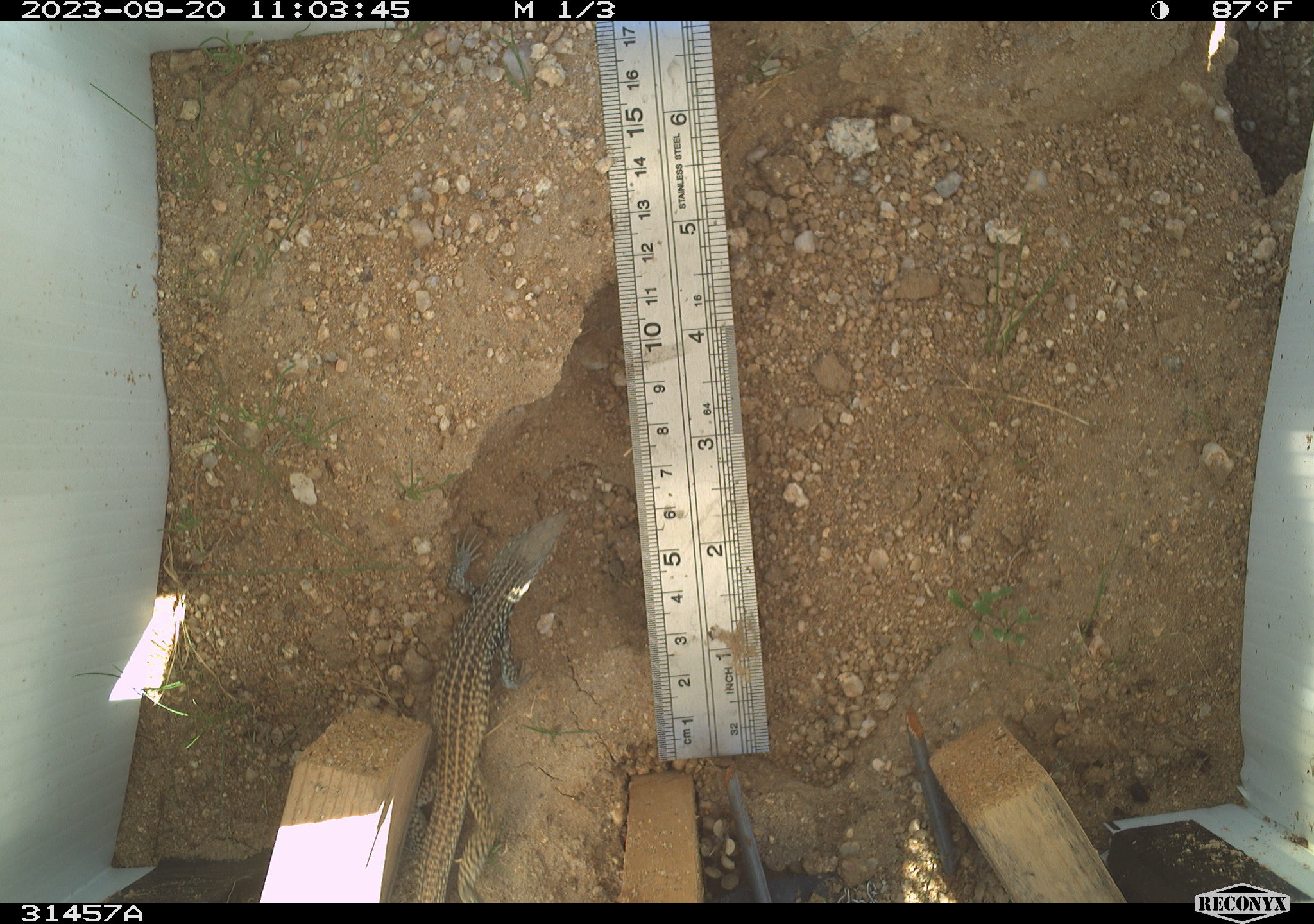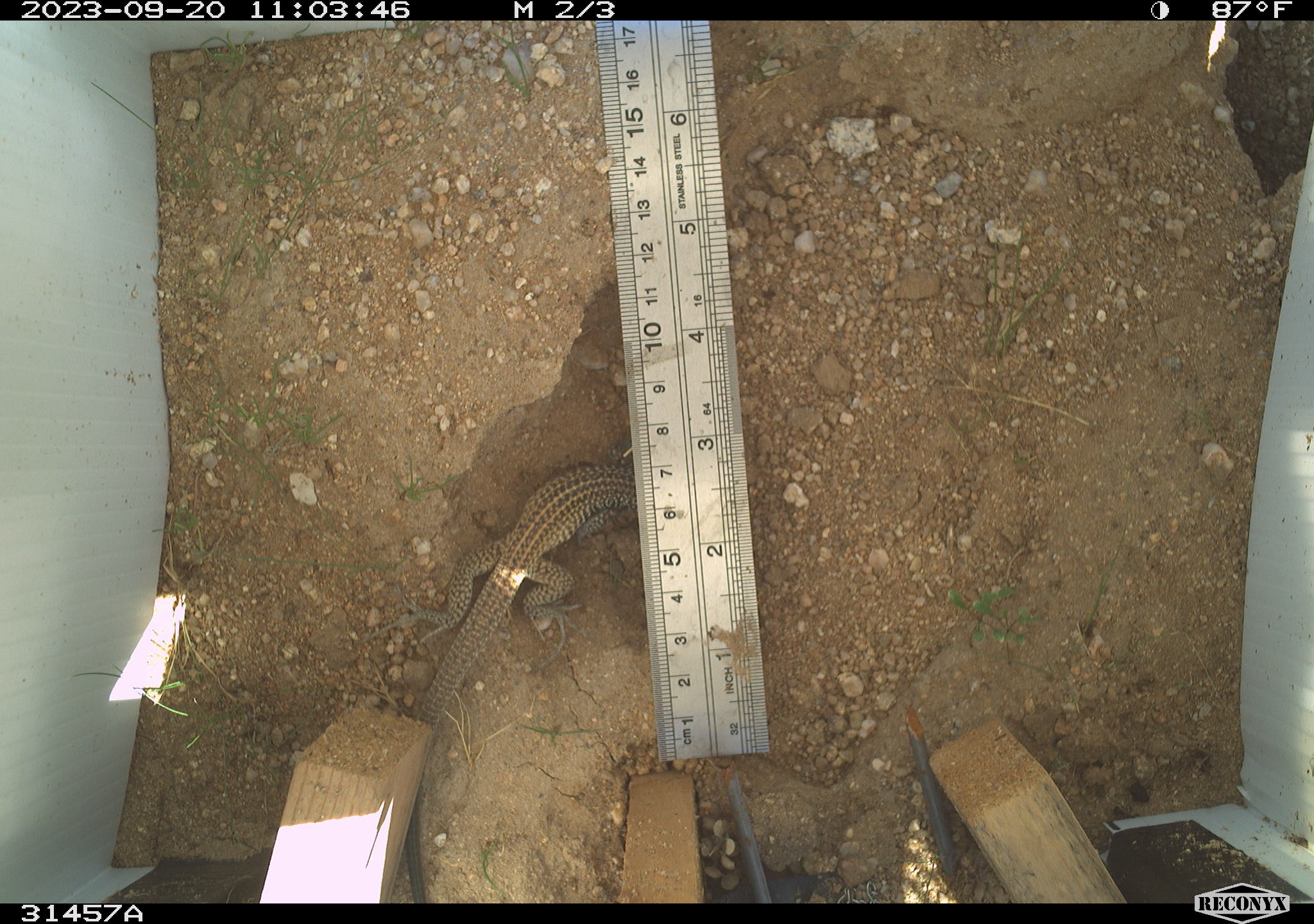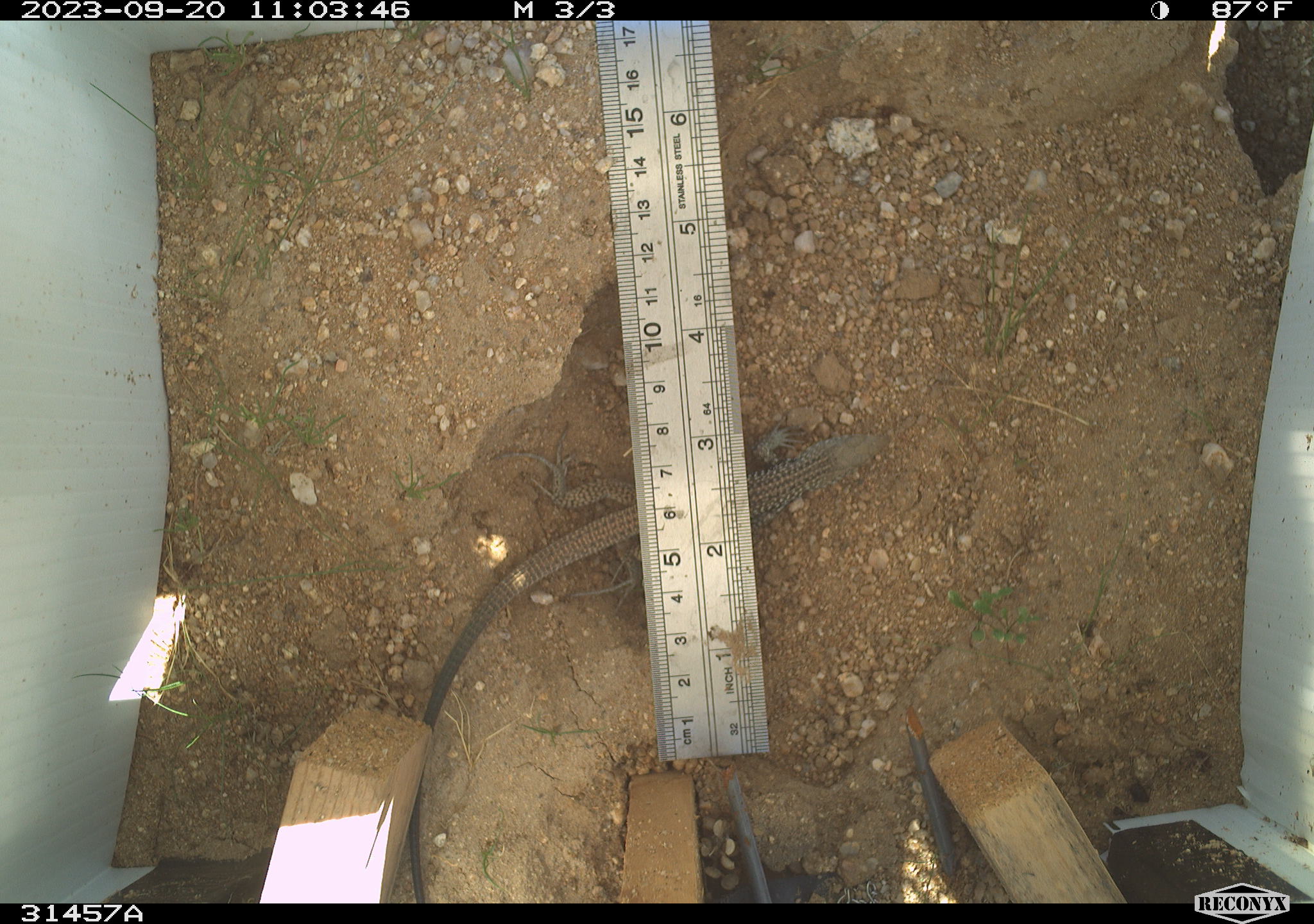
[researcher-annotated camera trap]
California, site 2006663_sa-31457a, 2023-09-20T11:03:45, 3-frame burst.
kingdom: Animalia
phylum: Chordata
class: Reptilia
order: Squamata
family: Teiidae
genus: Aspidoscelis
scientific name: Aspidoscelis tigris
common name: western whiptail